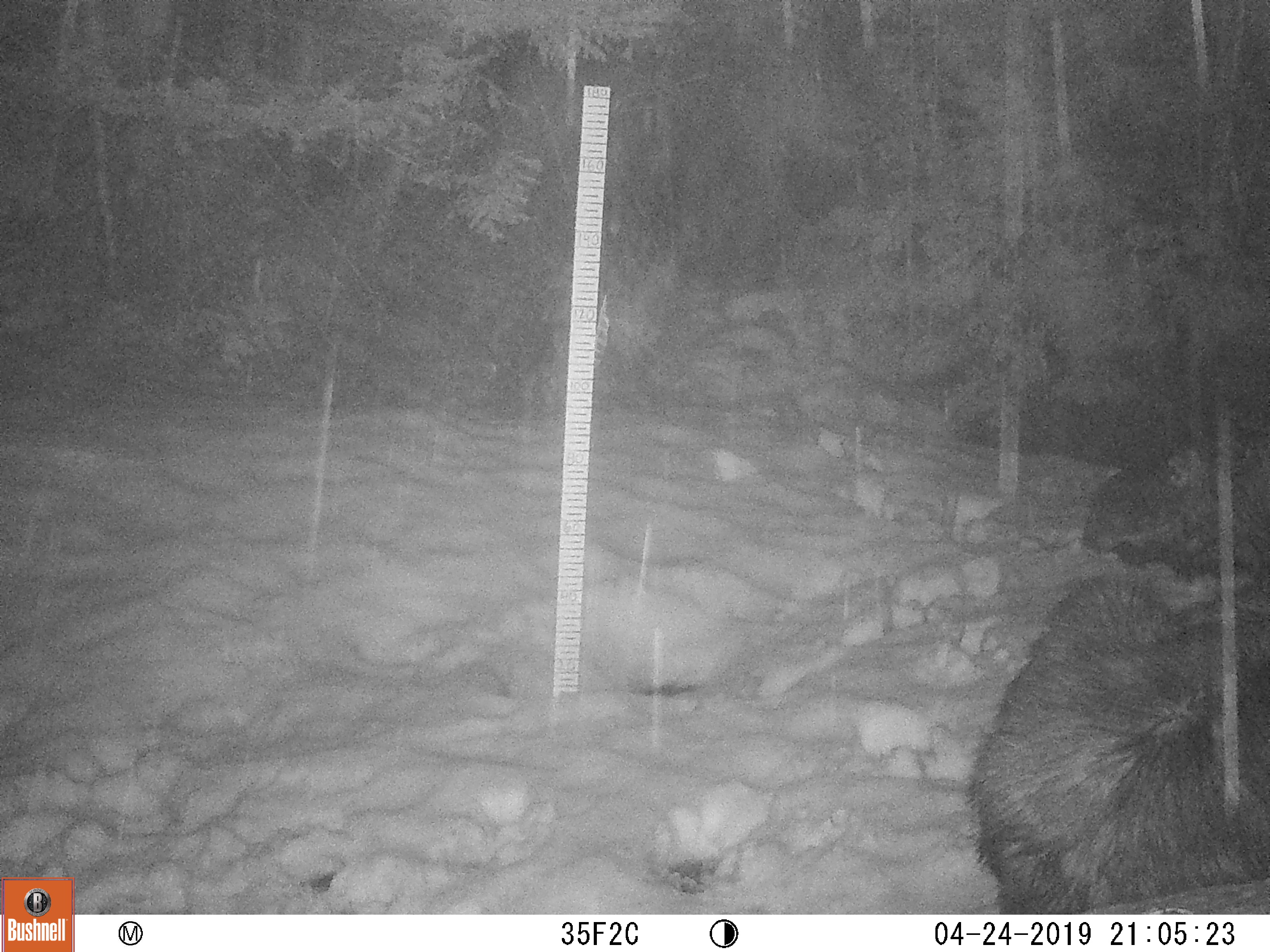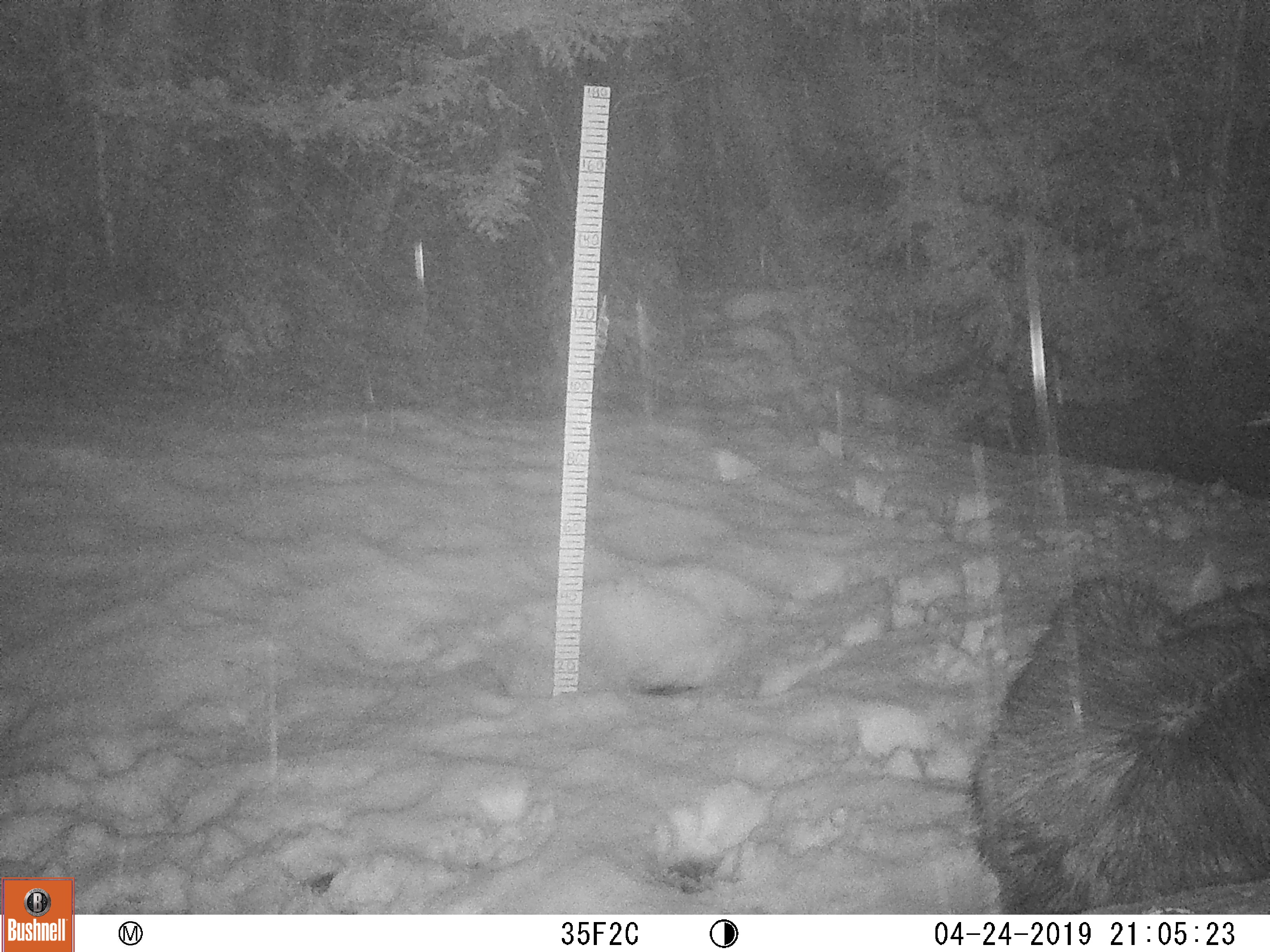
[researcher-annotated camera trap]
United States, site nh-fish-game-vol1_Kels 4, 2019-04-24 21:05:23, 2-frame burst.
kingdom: Animalia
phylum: Chordata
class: Mammalia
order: Artiodactyla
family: Cervidae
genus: Alces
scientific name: Alces alces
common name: moose